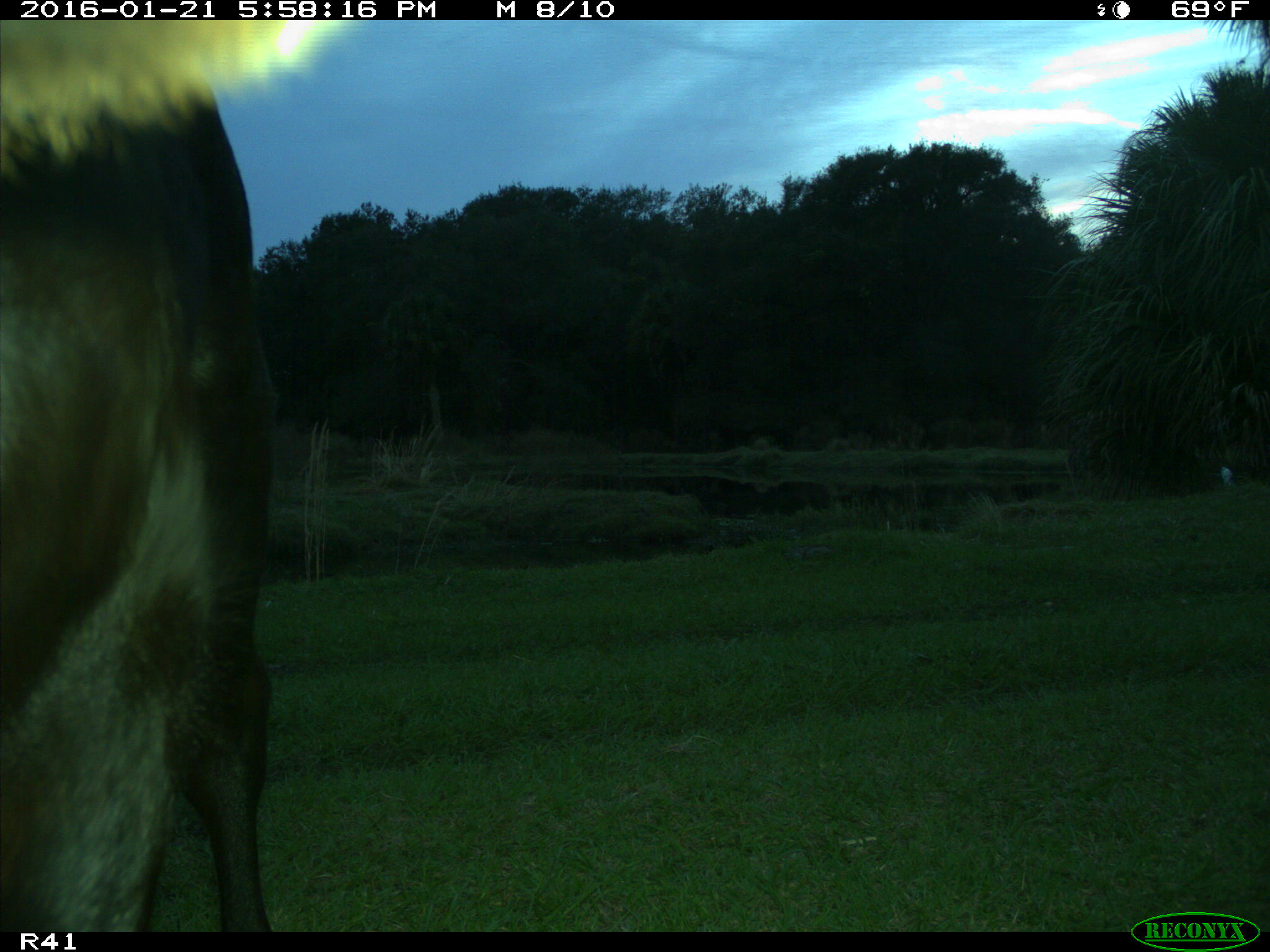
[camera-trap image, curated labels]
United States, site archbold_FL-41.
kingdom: Animalia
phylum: Chordata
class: Mammalia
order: Artiodactyla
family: Bovidae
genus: Bos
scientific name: Bos taurus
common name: domestic cow